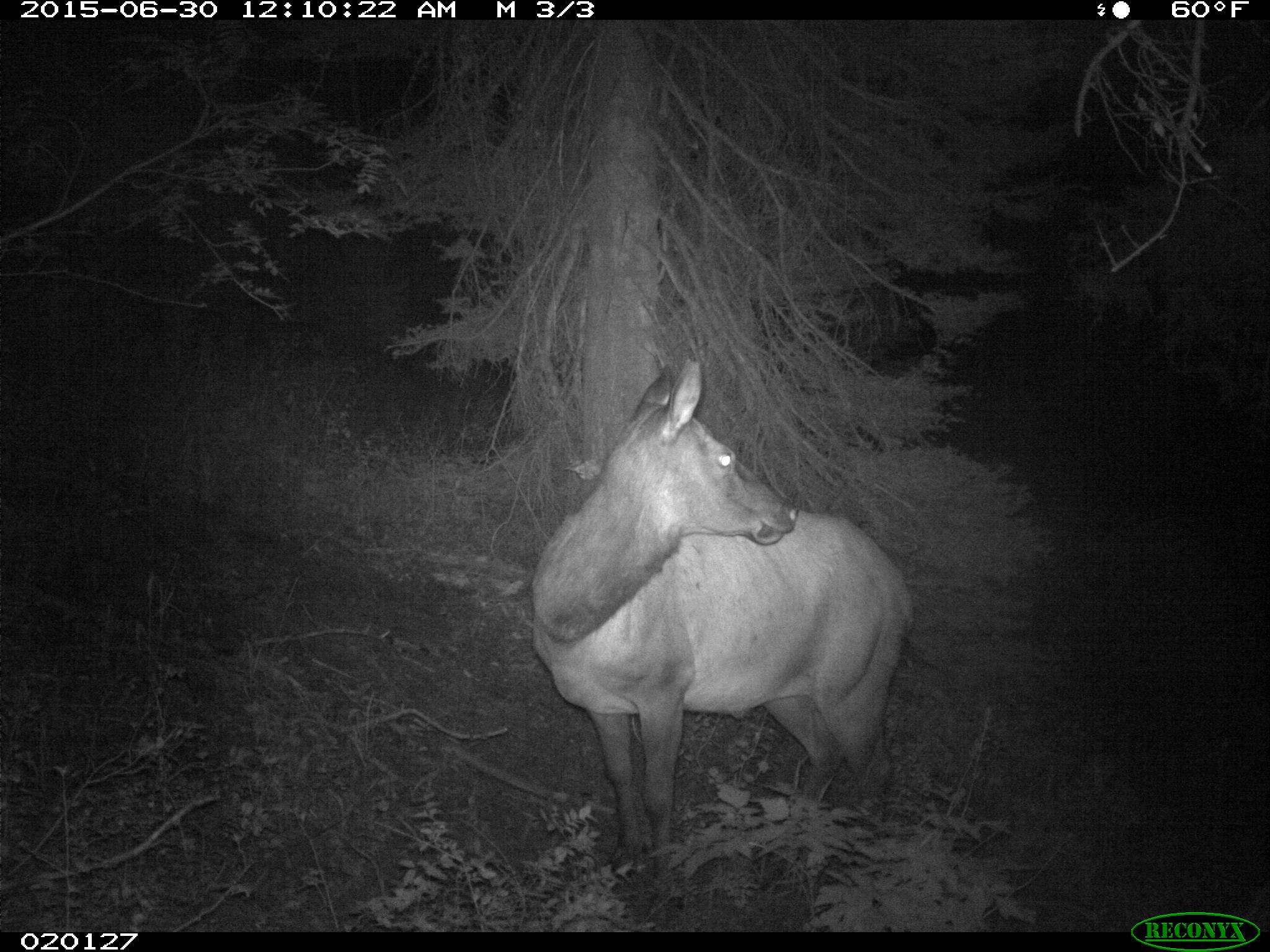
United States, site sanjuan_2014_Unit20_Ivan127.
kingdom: Animalia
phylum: Chordata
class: Mammalia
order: Artiodactyla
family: Cervidae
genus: Cervus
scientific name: Cervus elaphus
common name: red deer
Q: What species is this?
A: Cervus elaphus (red deer).